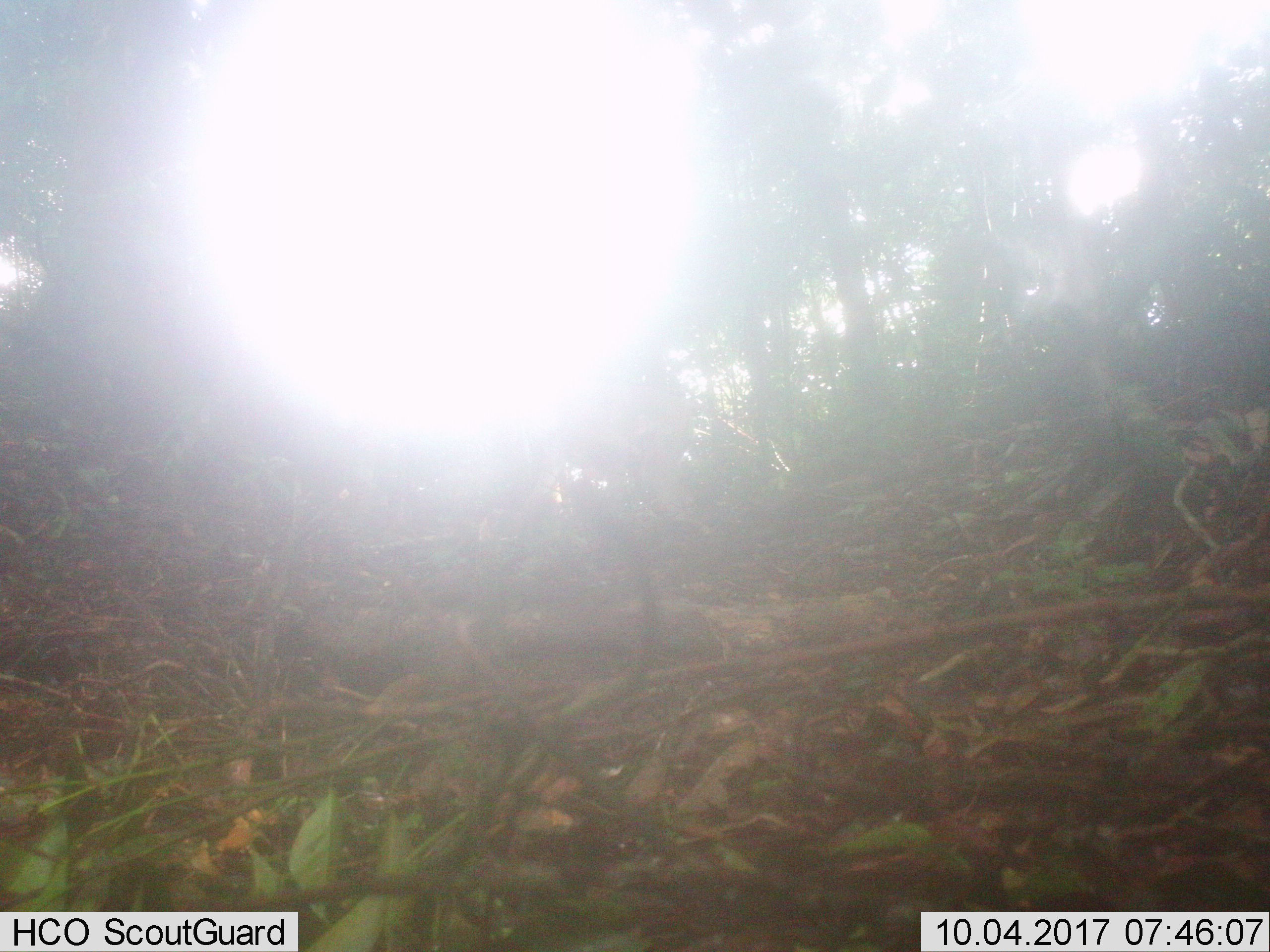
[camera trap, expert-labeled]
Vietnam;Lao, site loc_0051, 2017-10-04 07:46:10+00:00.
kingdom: Animalia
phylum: Chordata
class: Mammalia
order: Primates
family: Cercopithecidae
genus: Macaca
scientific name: Macaca nemestrina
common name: pig-tailed macaque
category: pig tailed macaque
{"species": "pig tailed macaque (pig-tailed macaque) (Macaca nemestrina)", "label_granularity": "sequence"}